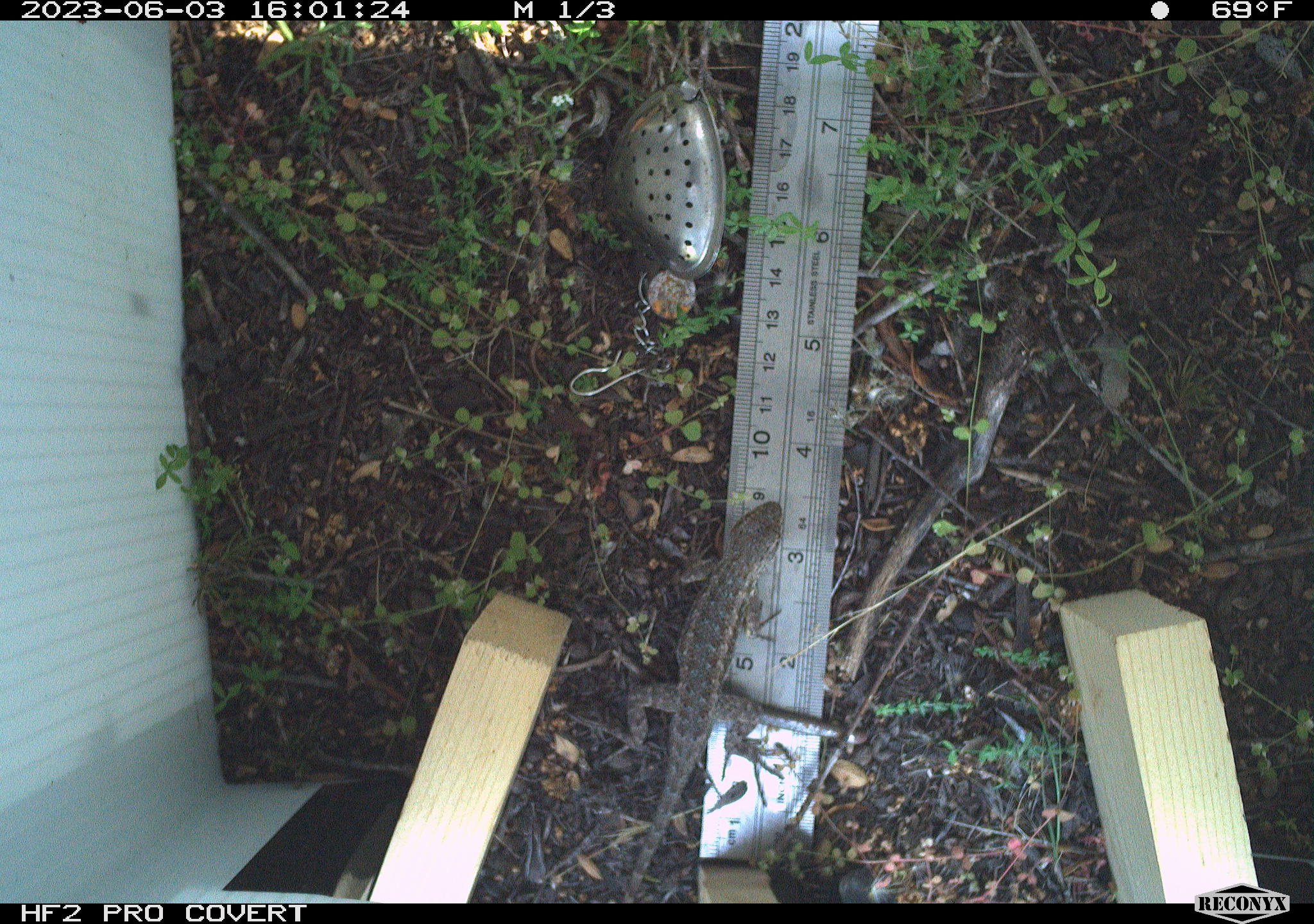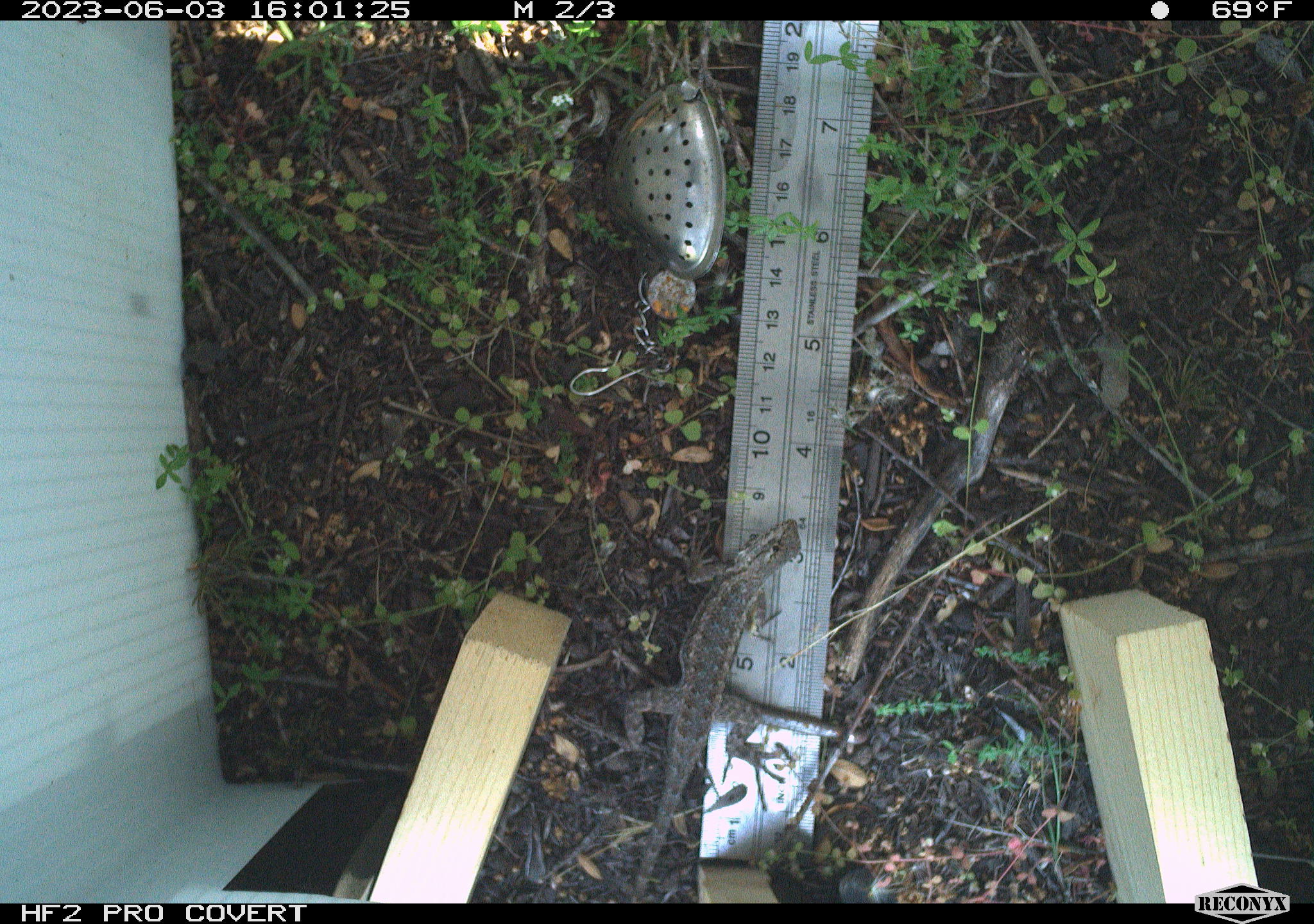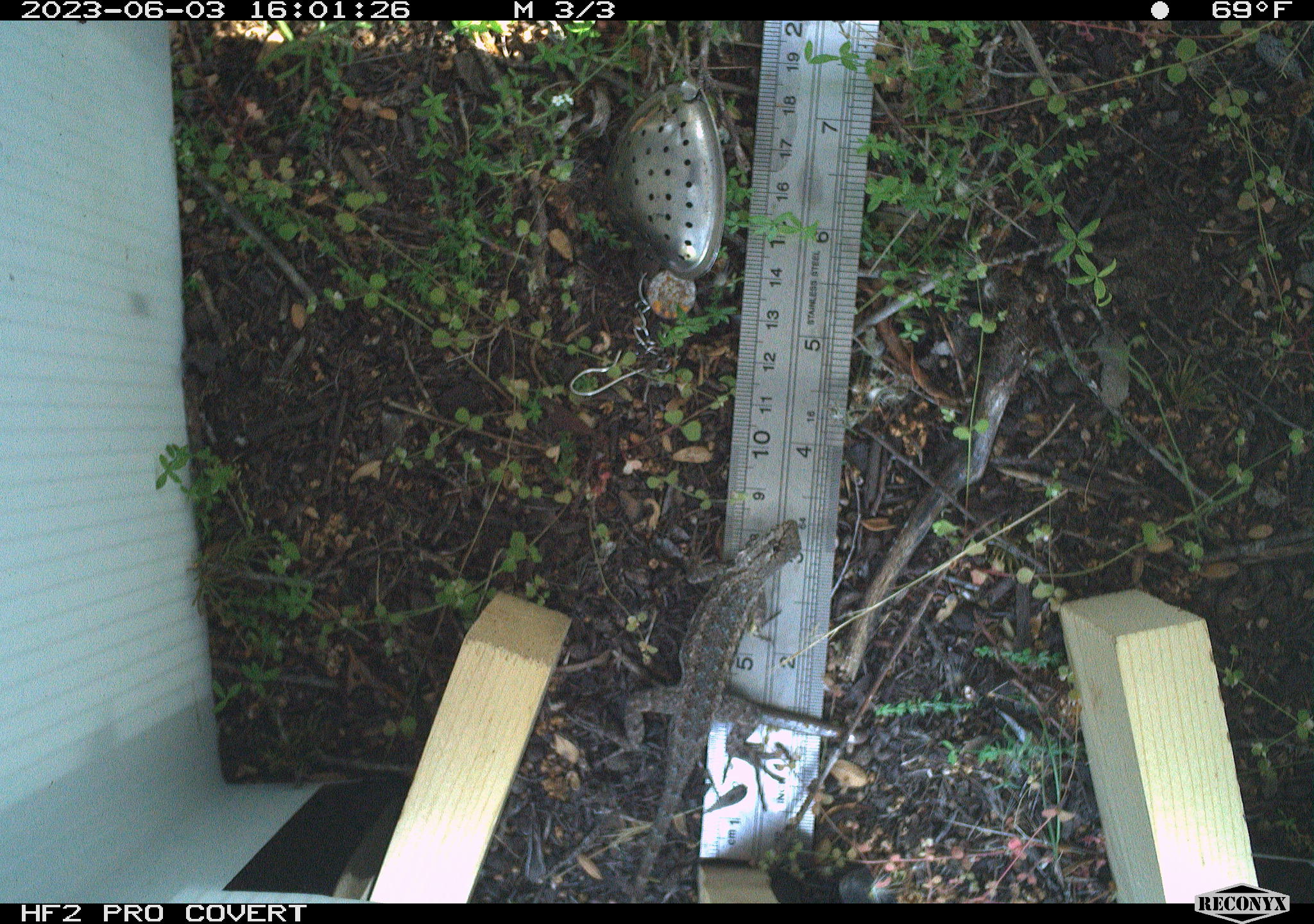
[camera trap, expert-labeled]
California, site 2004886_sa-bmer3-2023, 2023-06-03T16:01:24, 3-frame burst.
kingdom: Animalia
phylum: Chordata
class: Reptilia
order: Squamata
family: Phrynosomatidae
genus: Uta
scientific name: Uta stansburiana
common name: common side-blotched lizard